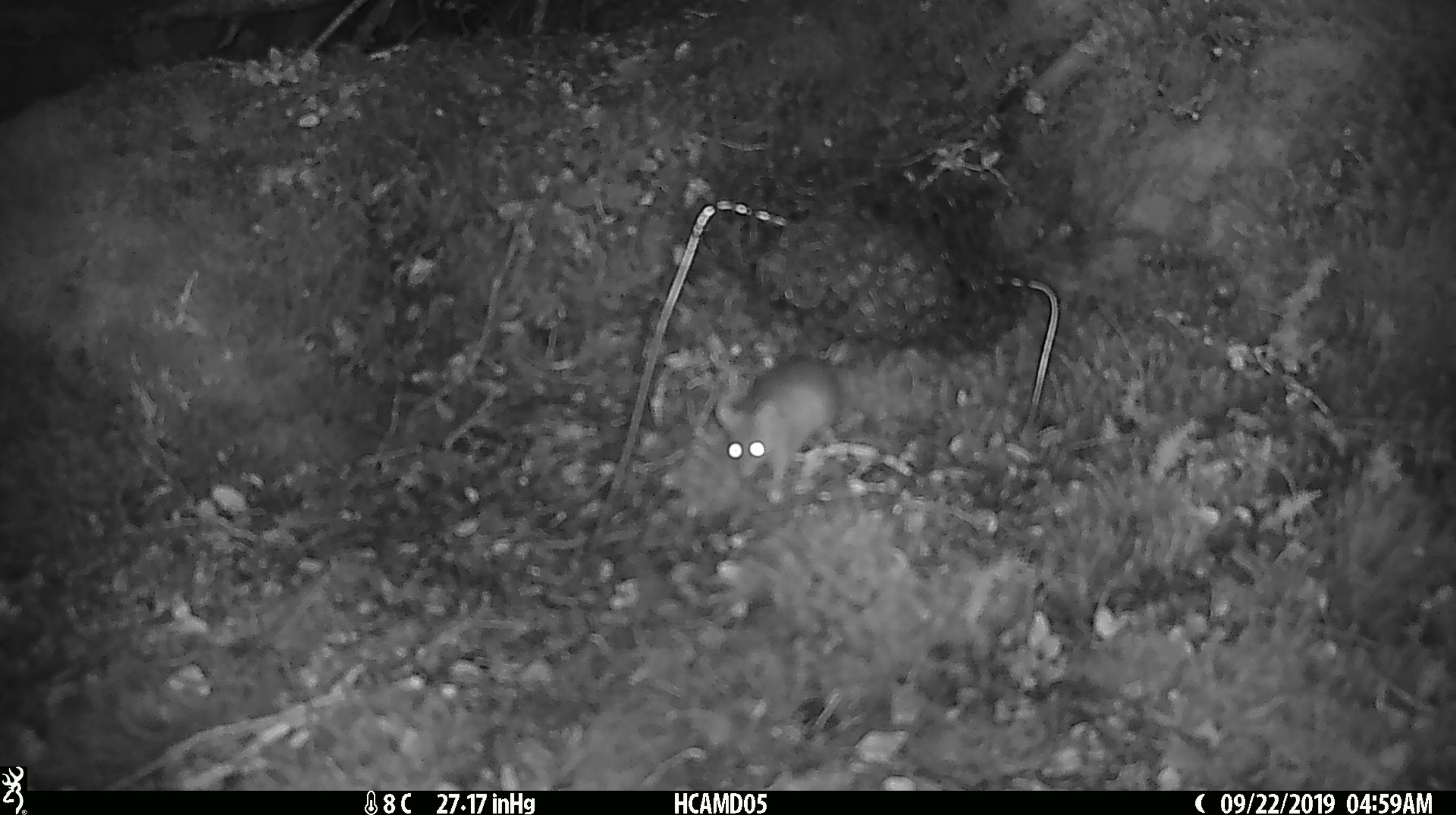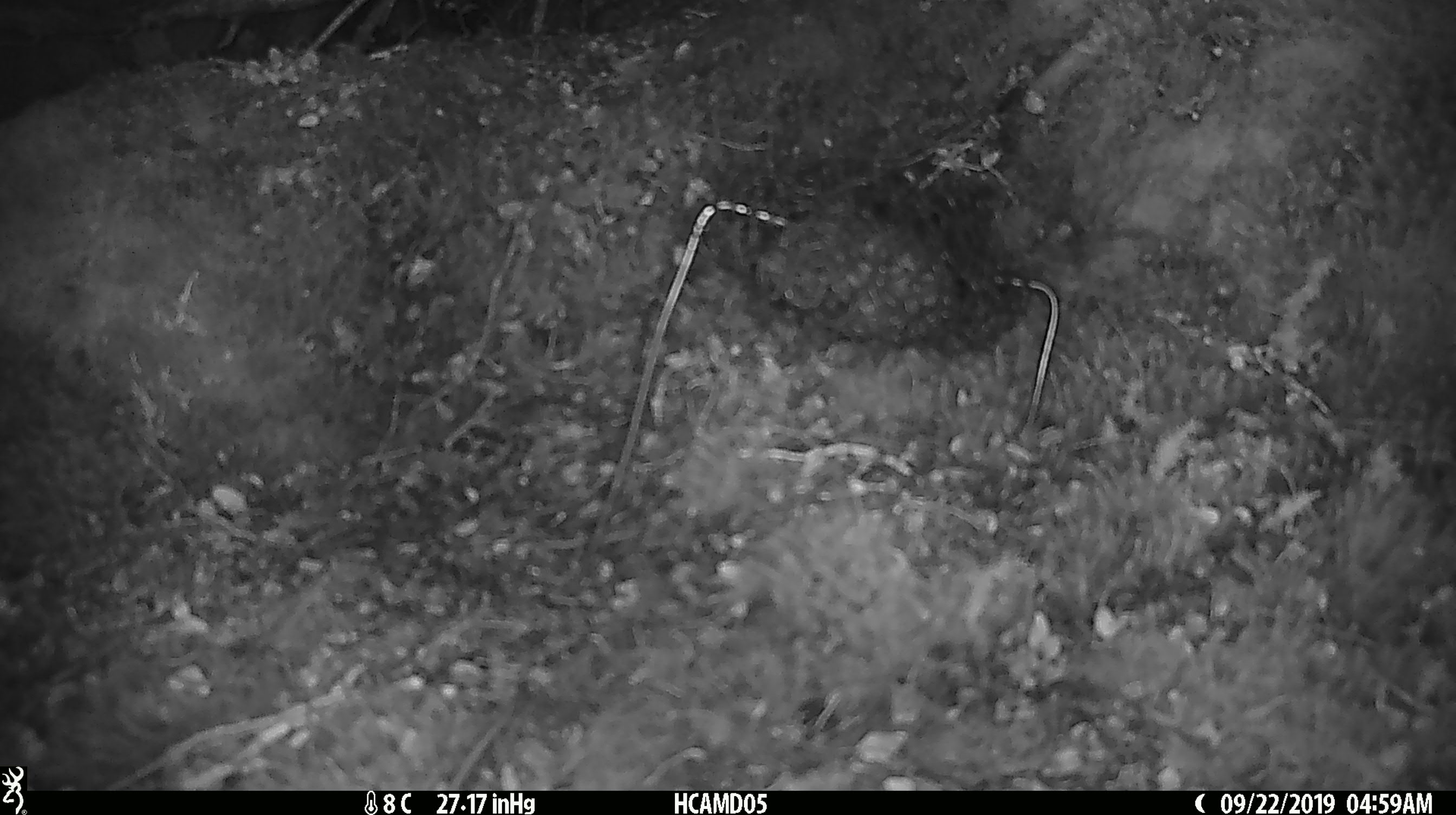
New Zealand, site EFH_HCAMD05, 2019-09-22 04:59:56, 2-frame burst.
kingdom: Animalia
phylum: Chordata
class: Mammalia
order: Rodentia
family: Muridae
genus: Mus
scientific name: Mus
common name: mouse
Mouse (Mus).